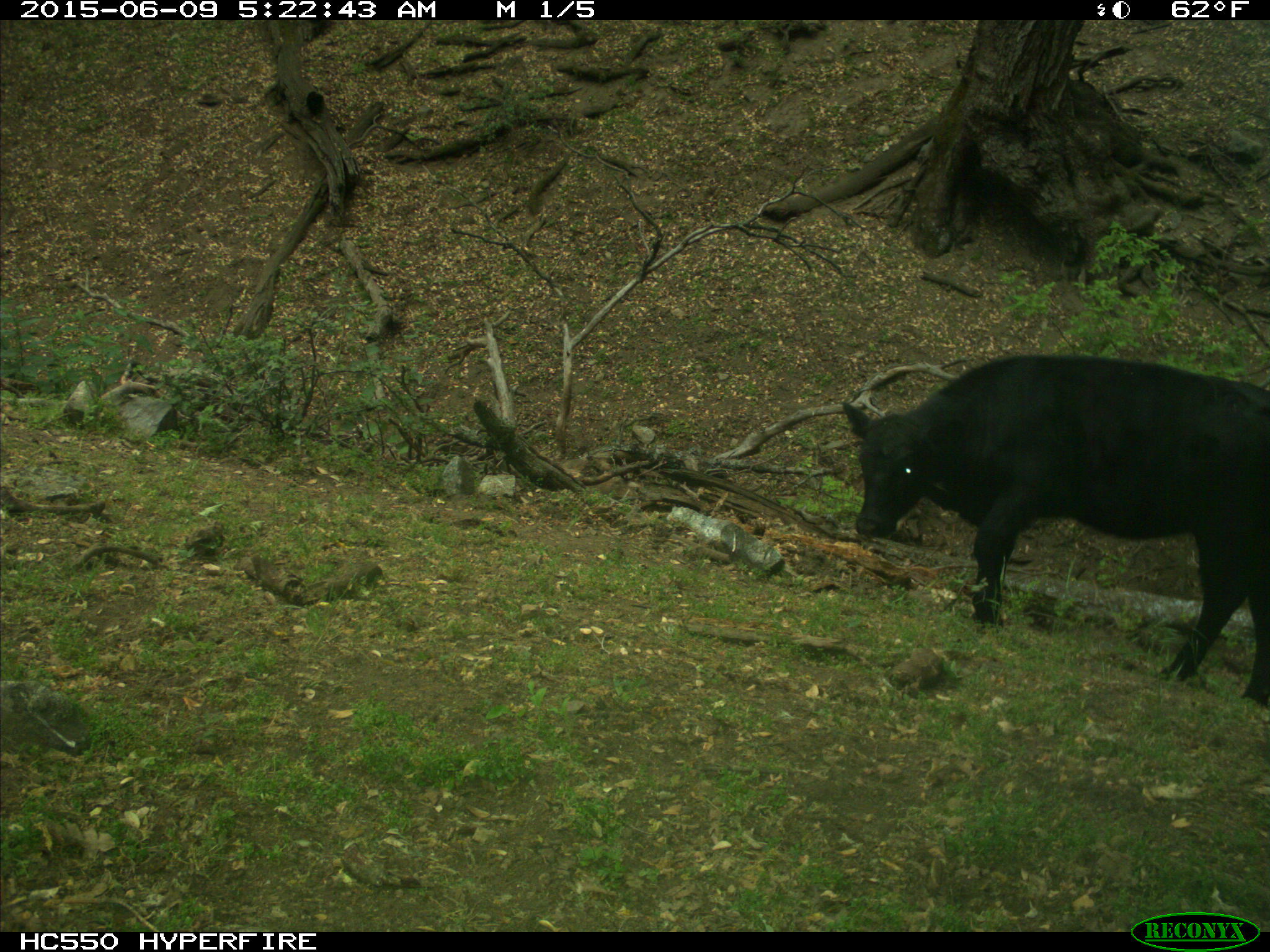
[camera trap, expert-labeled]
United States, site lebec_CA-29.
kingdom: Animalia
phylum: Chordata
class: Mammalia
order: Artiodactyla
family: Bovidae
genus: Bos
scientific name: Bos taurus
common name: domestic cow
Bos taurus (domestic cow).